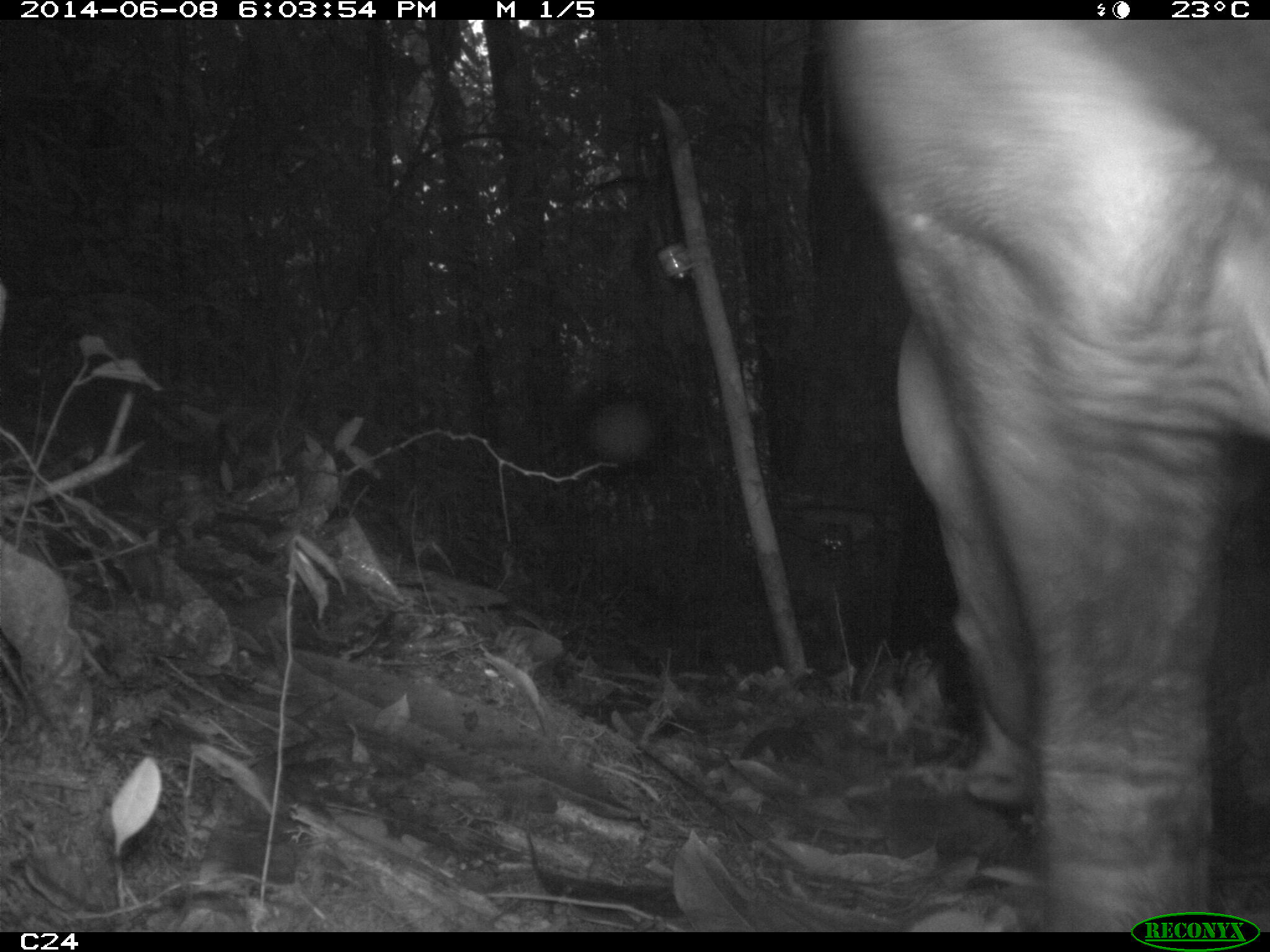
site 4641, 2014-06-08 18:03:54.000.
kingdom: Animalia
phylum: Chordata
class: Mammalia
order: Perissodactyla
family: Tapiridae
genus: Tapirus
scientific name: Tapirus terrestris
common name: south american tapir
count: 2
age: adult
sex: female